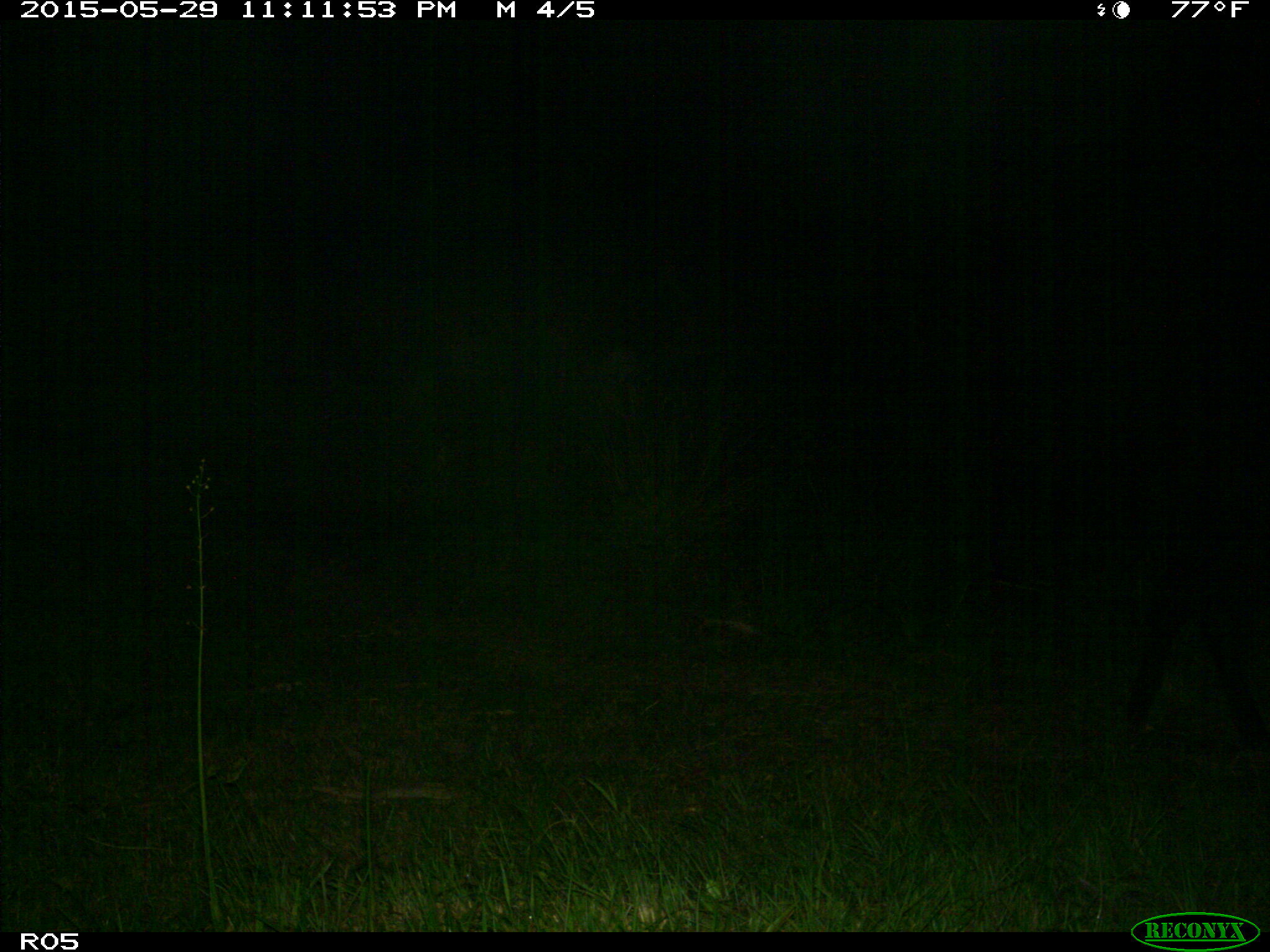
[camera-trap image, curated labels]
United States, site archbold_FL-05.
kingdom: Animalia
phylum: Chordata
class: Mammalia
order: Artiodactyla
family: Bovidae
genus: Bos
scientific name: Bos taurus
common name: domestic cow